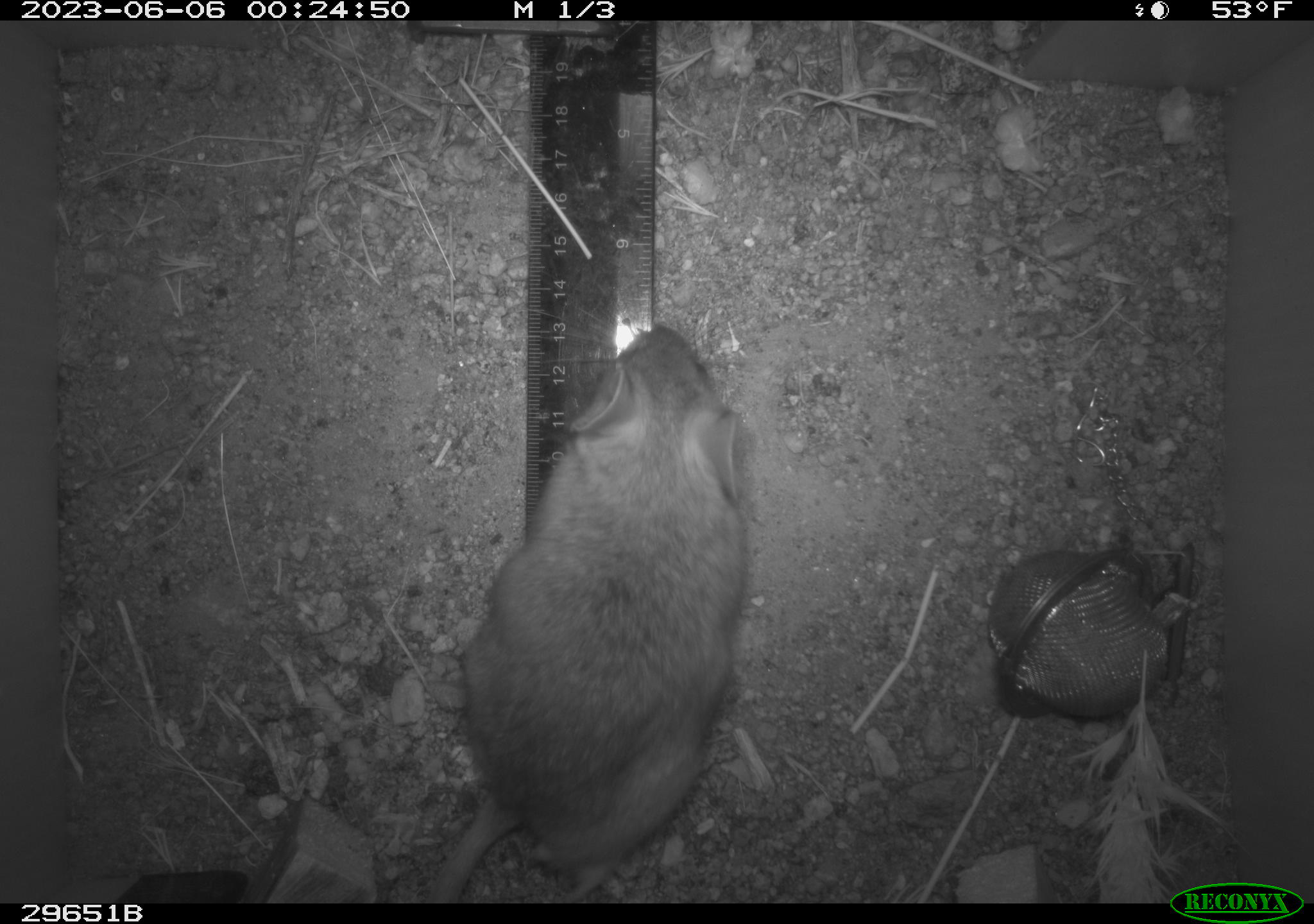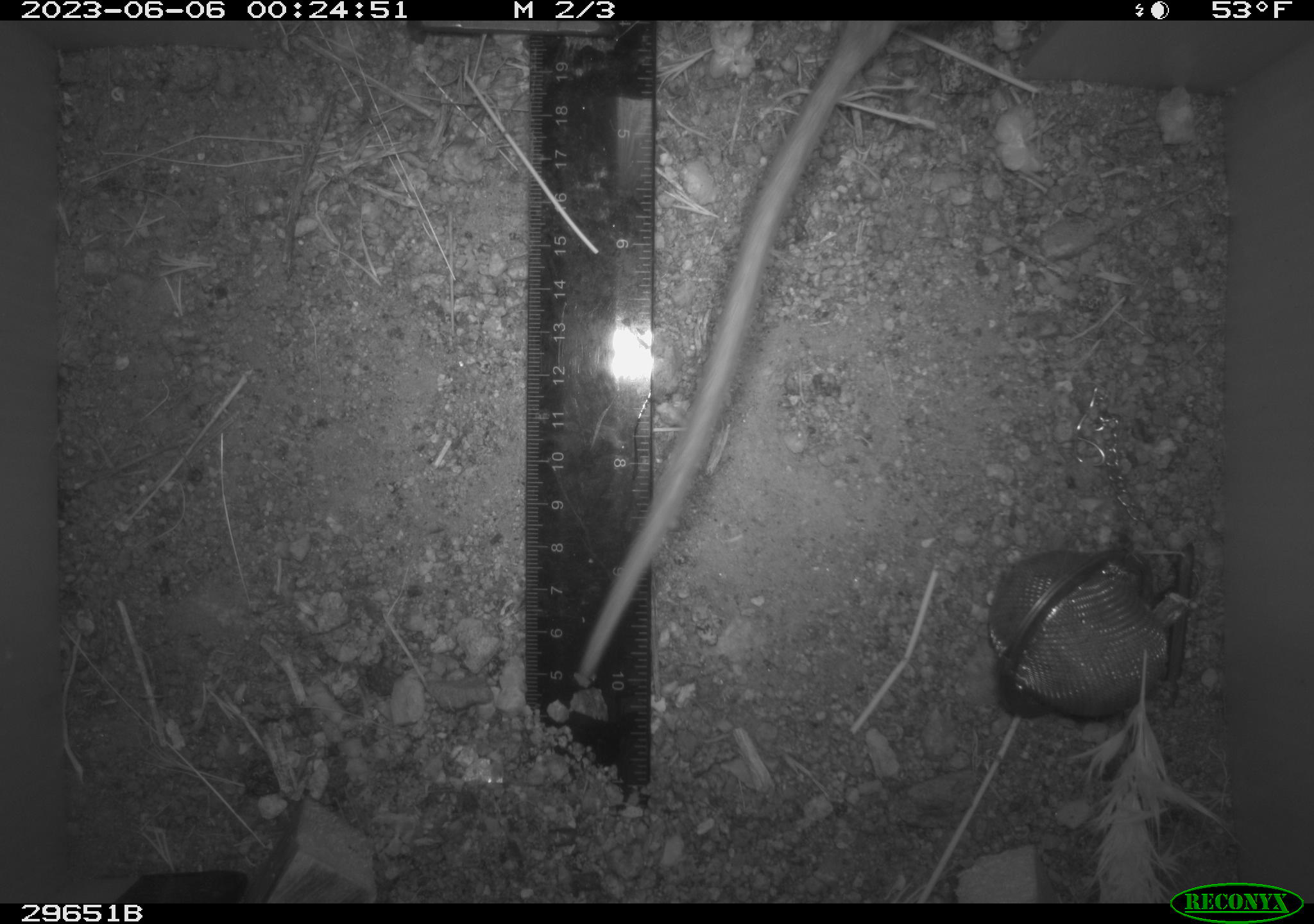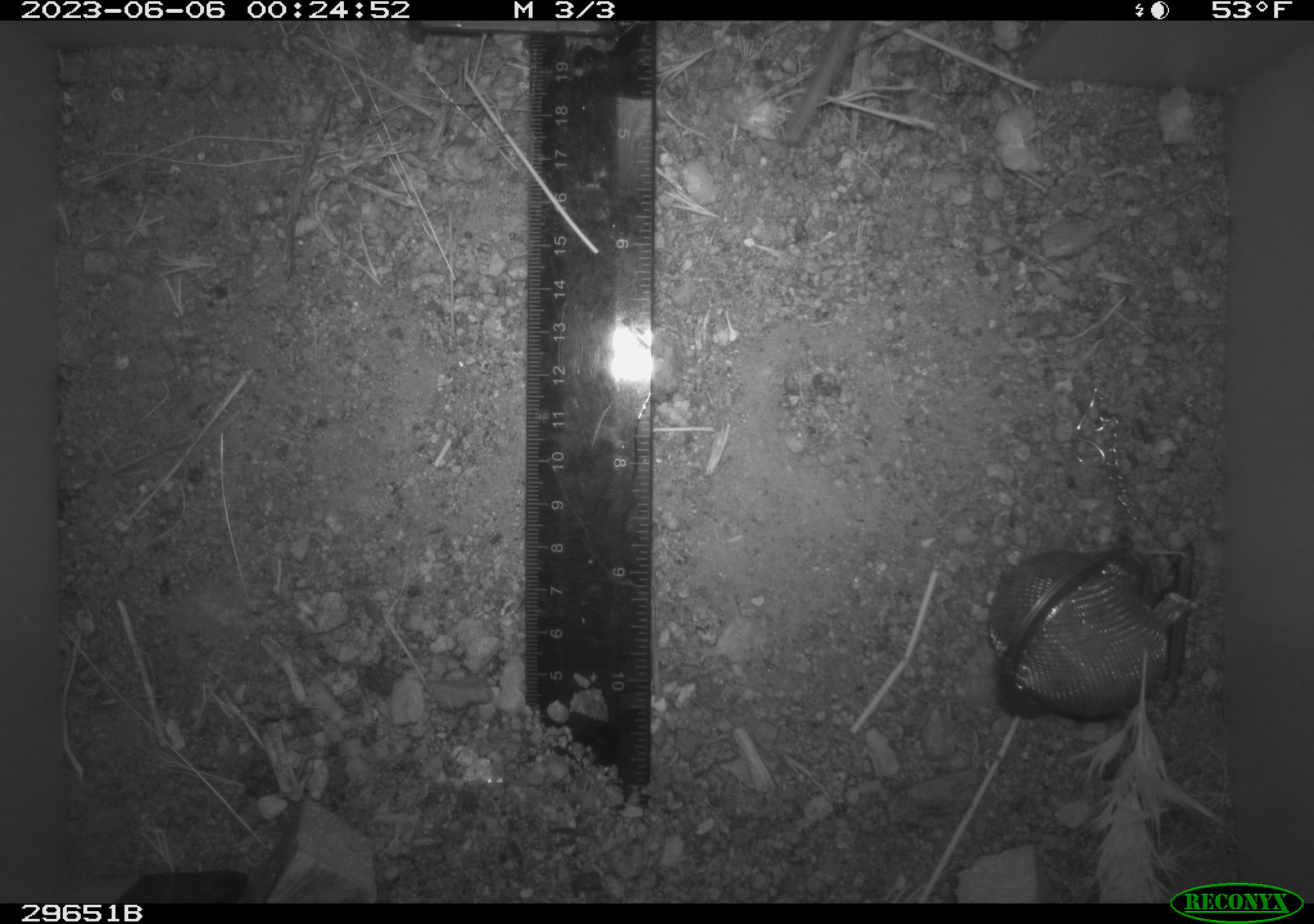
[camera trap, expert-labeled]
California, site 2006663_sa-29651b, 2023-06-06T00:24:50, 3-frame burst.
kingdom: Animalia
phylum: Chordata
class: Mammalia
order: Rodentia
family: Cricetidae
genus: Neotoma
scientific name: Neotoma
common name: pack rat or woodrat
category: neotoma species